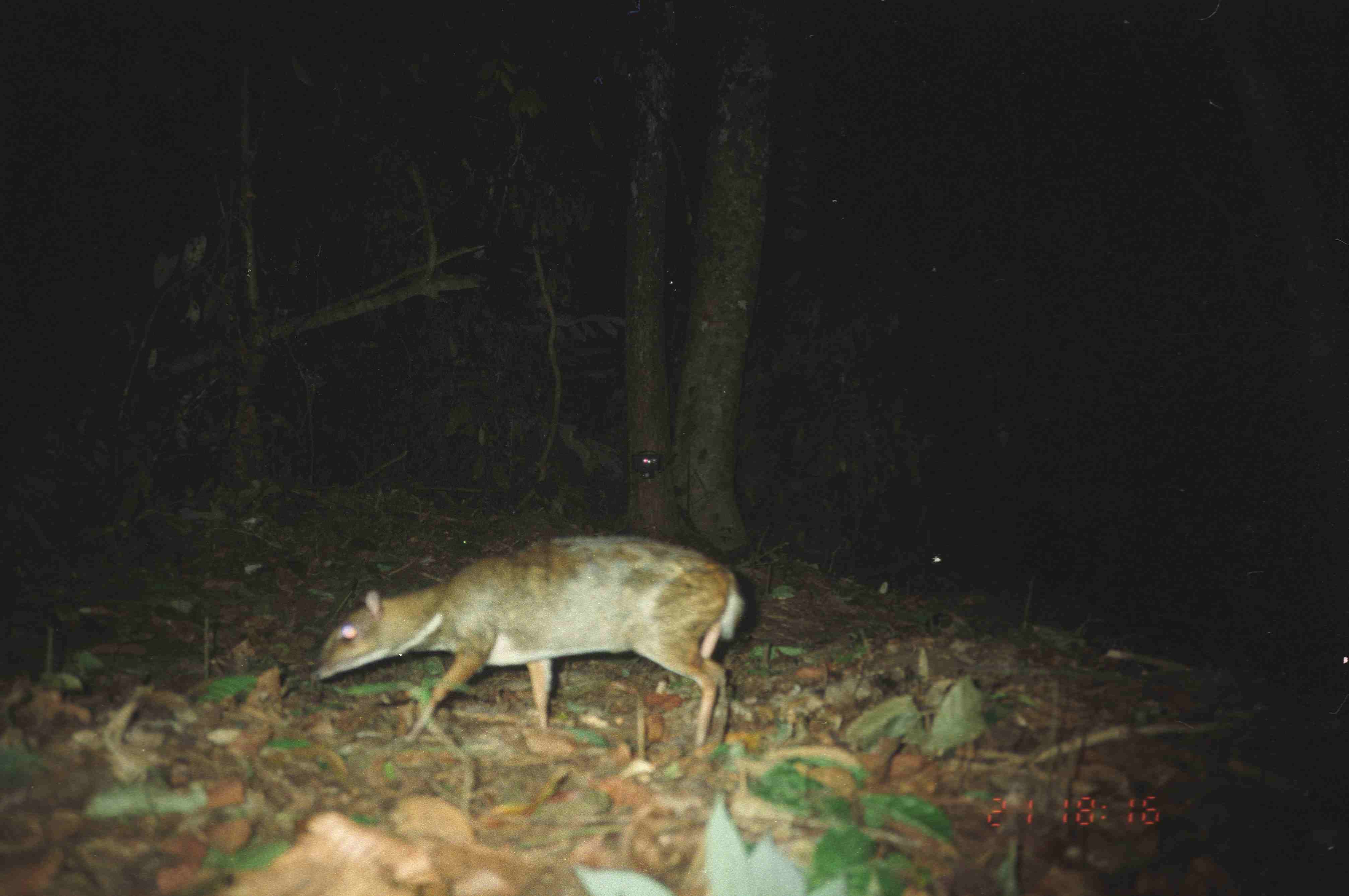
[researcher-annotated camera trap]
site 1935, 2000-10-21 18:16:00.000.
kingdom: Animalia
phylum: Chordata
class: Mammalia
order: Artiodactyla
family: Tragulidae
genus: Tragulus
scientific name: Tragulus napu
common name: greater oriental chevrotain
Tragulus napu (greater oriental chevrotain), count 1.